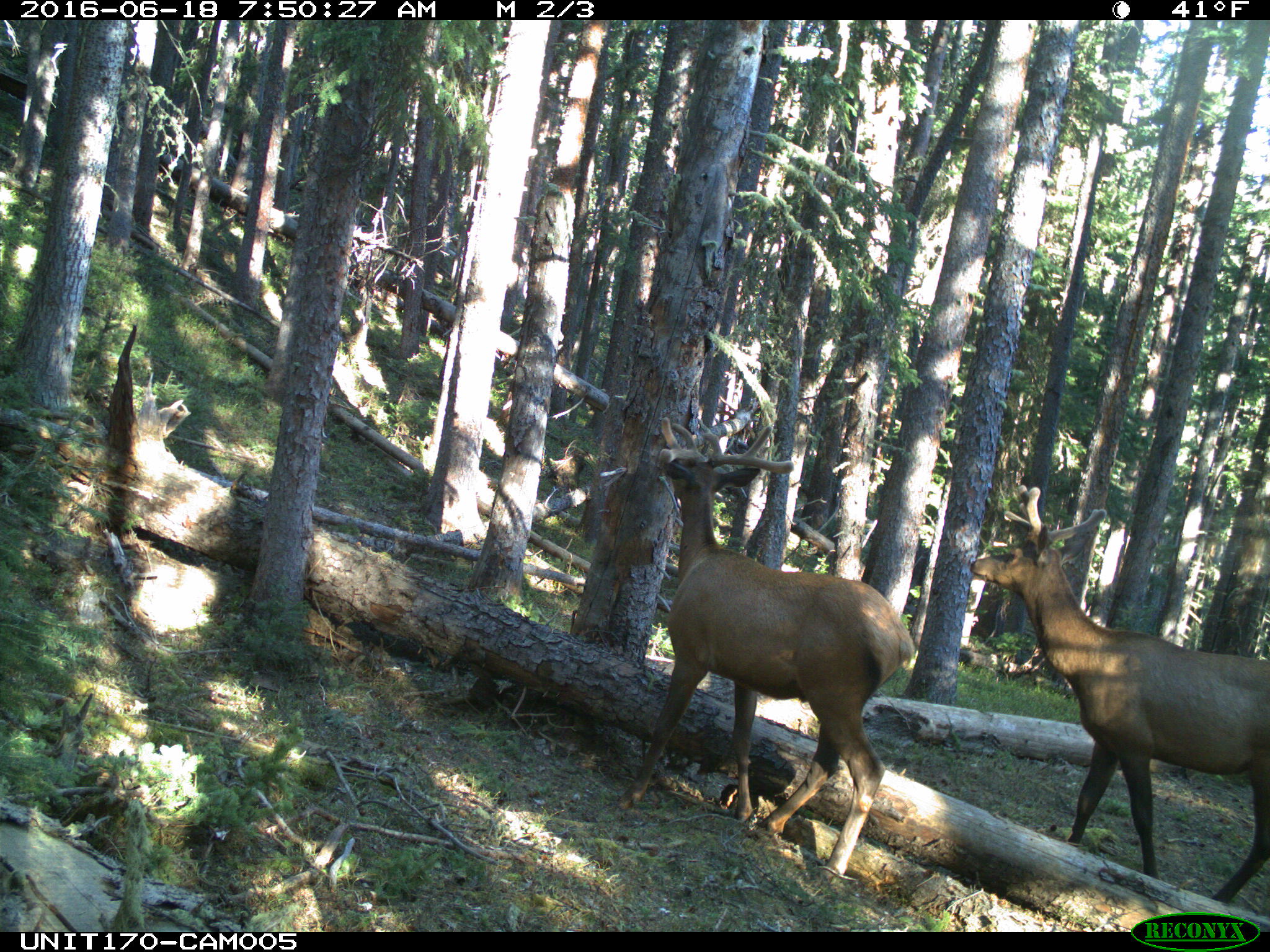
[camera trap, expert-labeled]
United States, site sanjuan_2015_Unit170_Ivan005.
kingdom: Animalia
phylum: Chordata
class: Mammalia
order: Artiodactyla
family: Cervidae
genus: Cervus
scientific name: Cervus elaphus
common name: red deer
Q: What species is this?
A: Cervus elaphus (red deer).